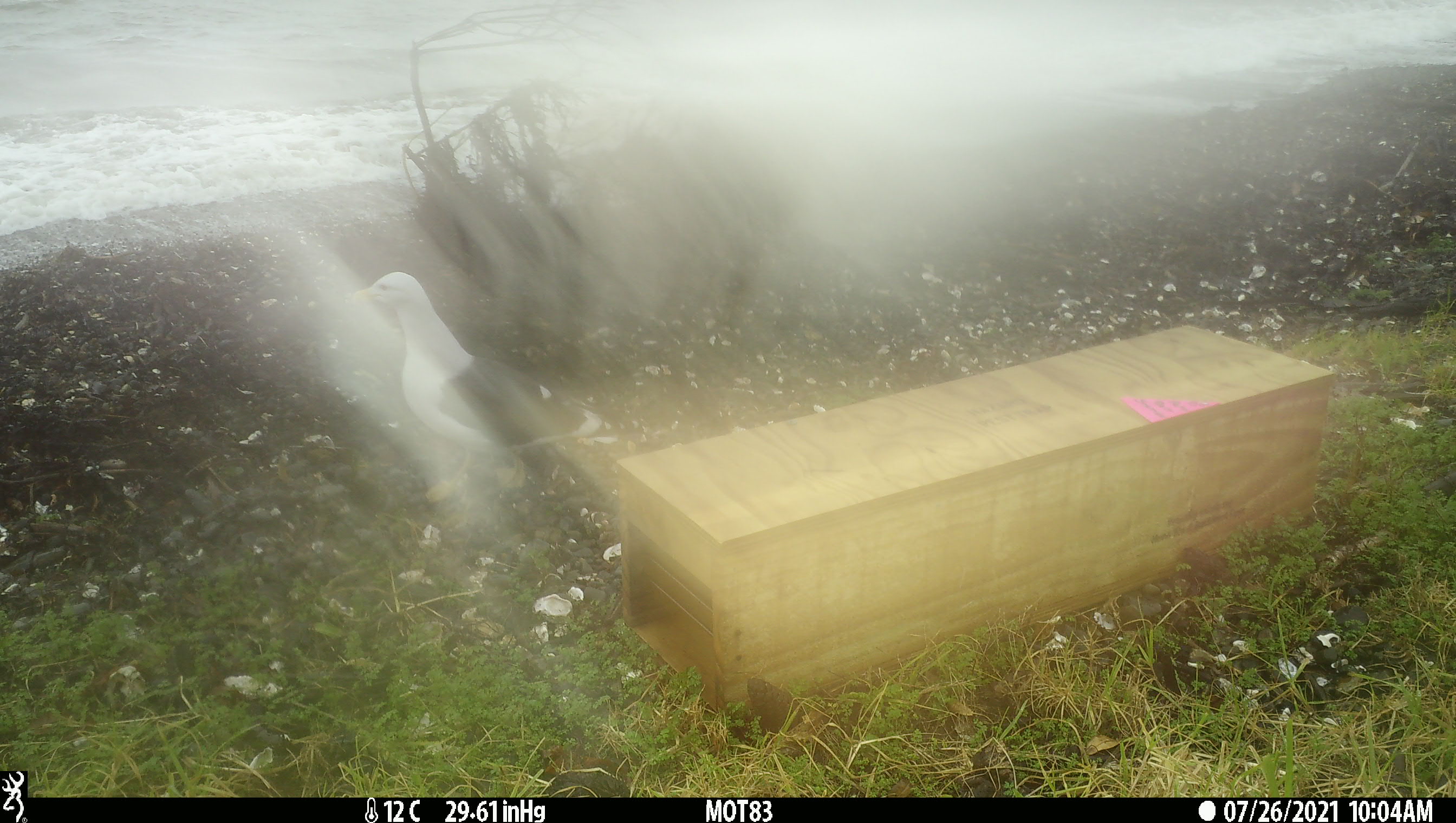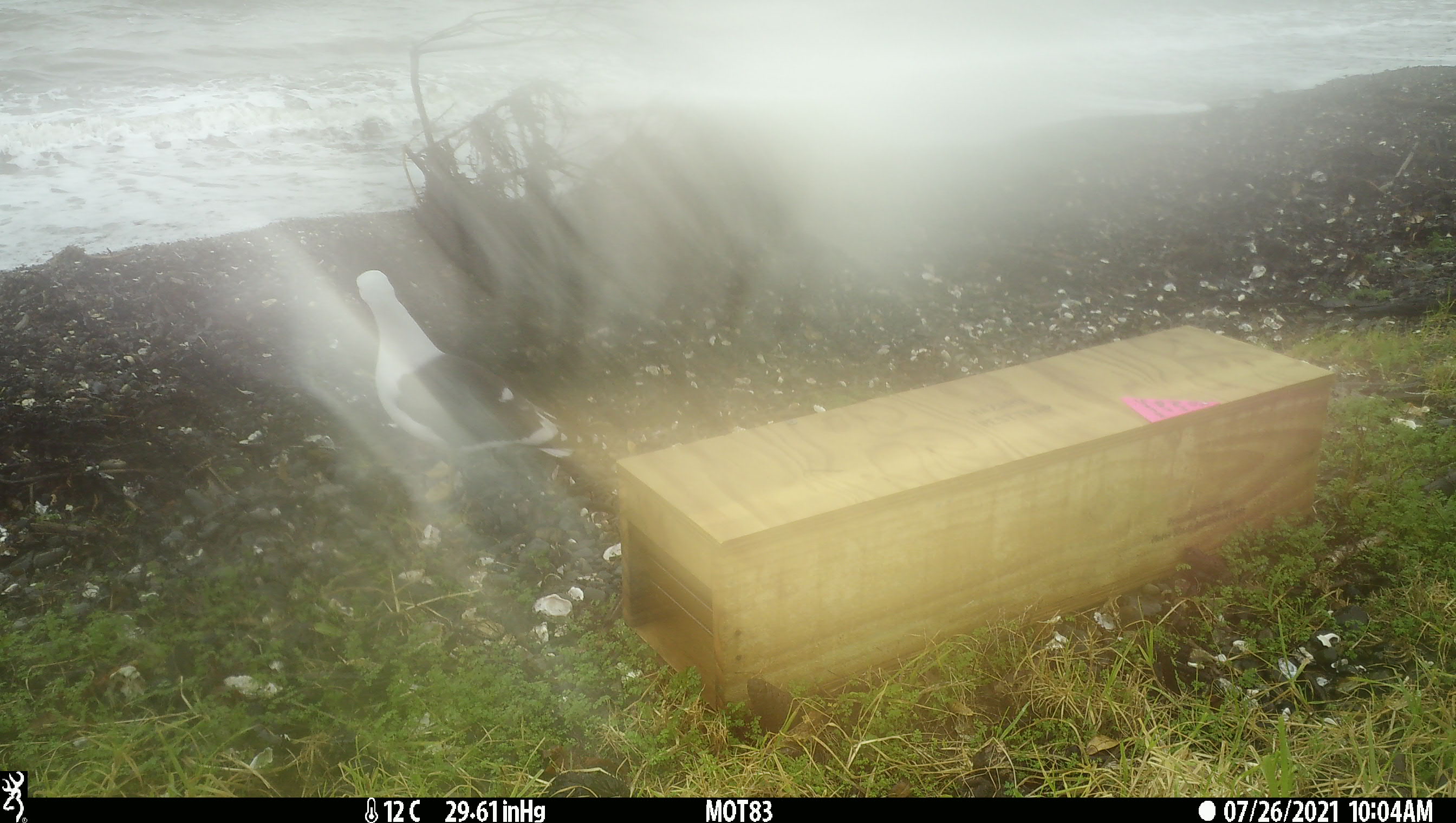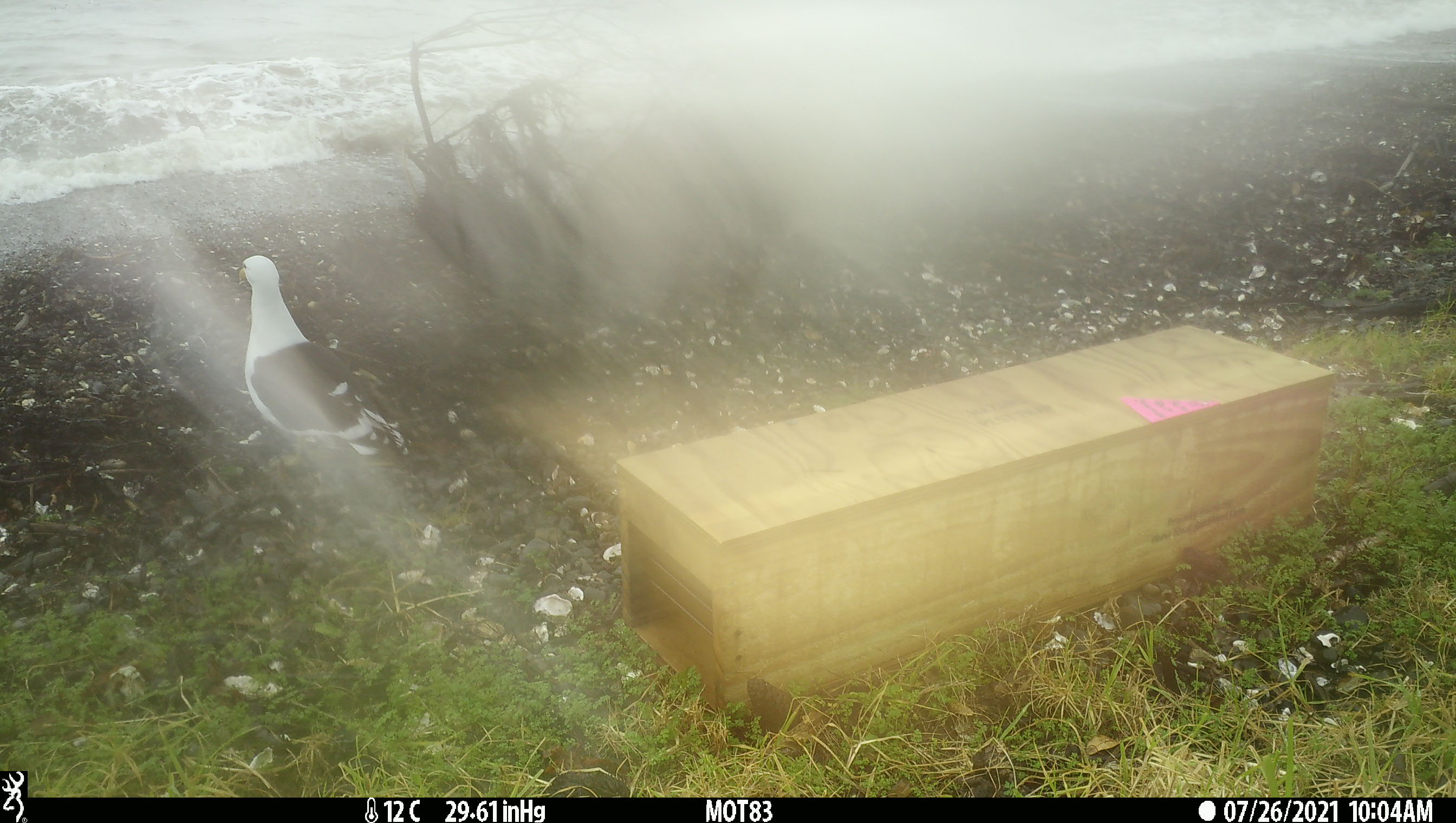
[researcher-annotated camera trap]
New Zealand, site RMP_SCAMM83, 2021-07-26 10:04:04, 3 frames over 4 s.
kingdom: Animalia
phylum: Chordata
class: Aves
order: Charadriiformes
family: Laridae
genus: Larus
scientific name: Larus fuscus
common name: black-backed gull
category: black backed gull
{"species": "black backed gull (black-backed gull) (Larus fuscus)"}